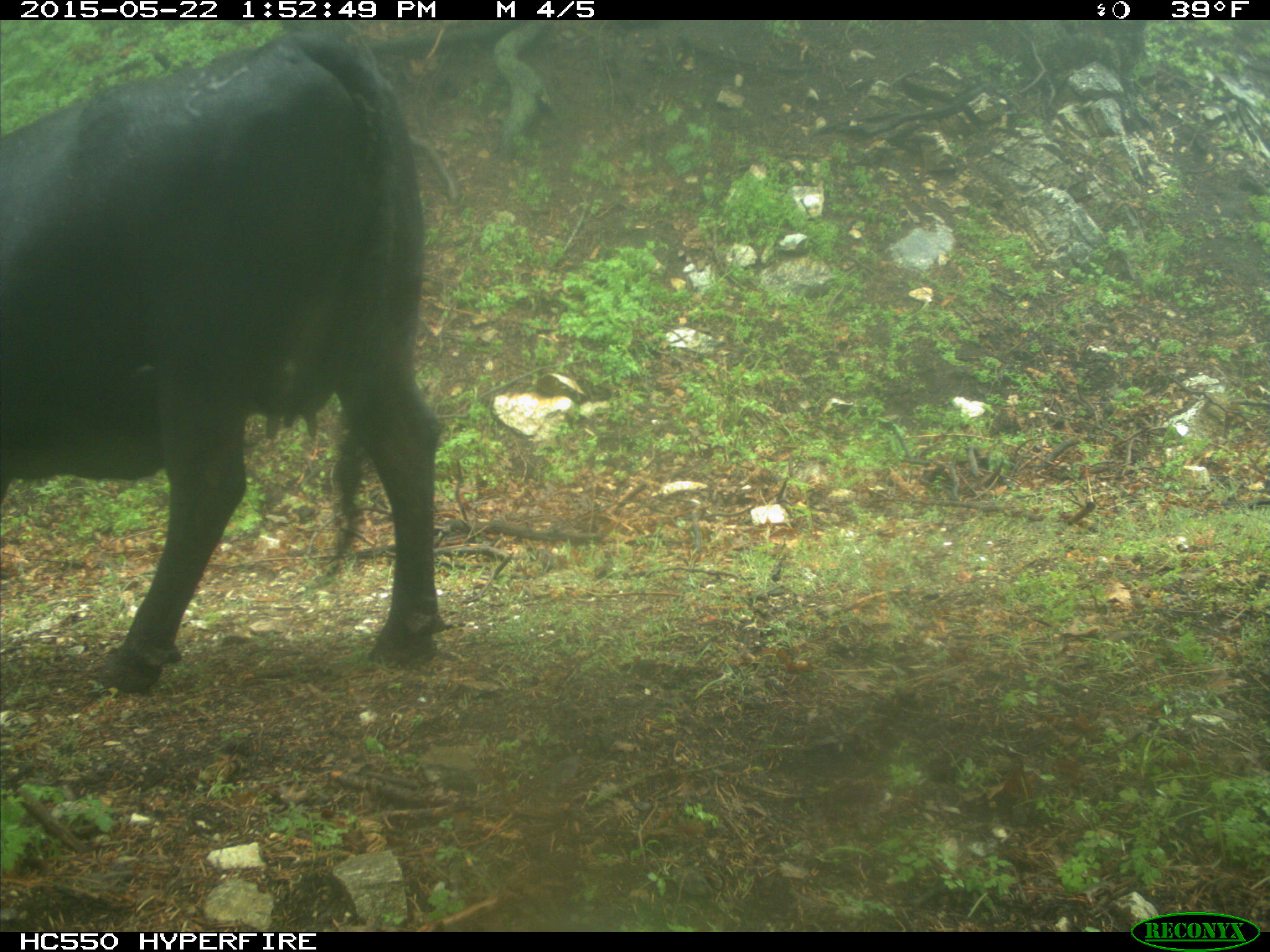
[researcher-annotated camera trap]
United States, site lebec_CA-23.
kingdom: Animalia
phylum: Chordata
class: Mammalia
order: Artiodactyla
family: Bovidae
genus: Bos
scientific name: Bos taurus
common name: domestic cow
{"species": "Bos taurus (domestic cow)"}